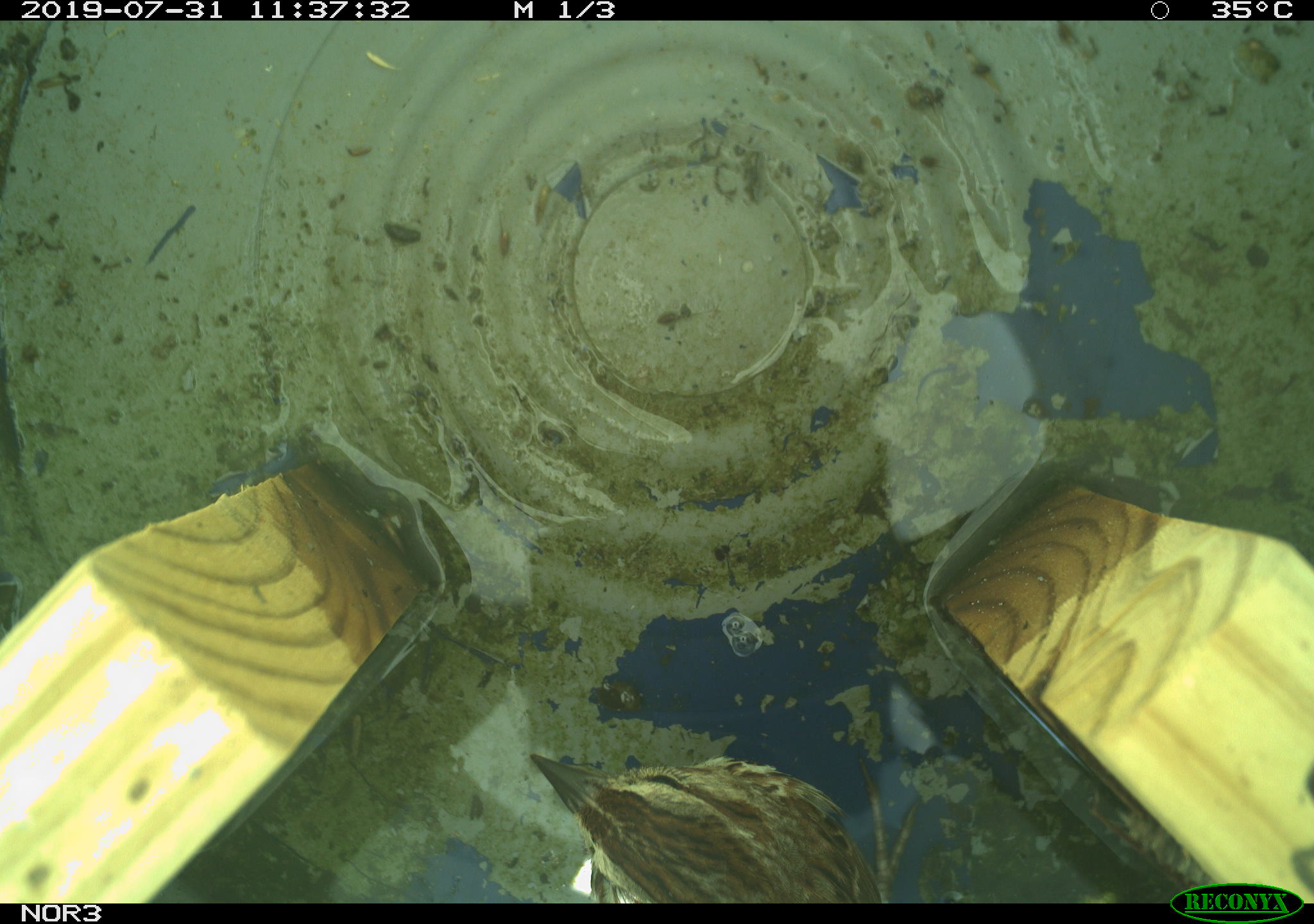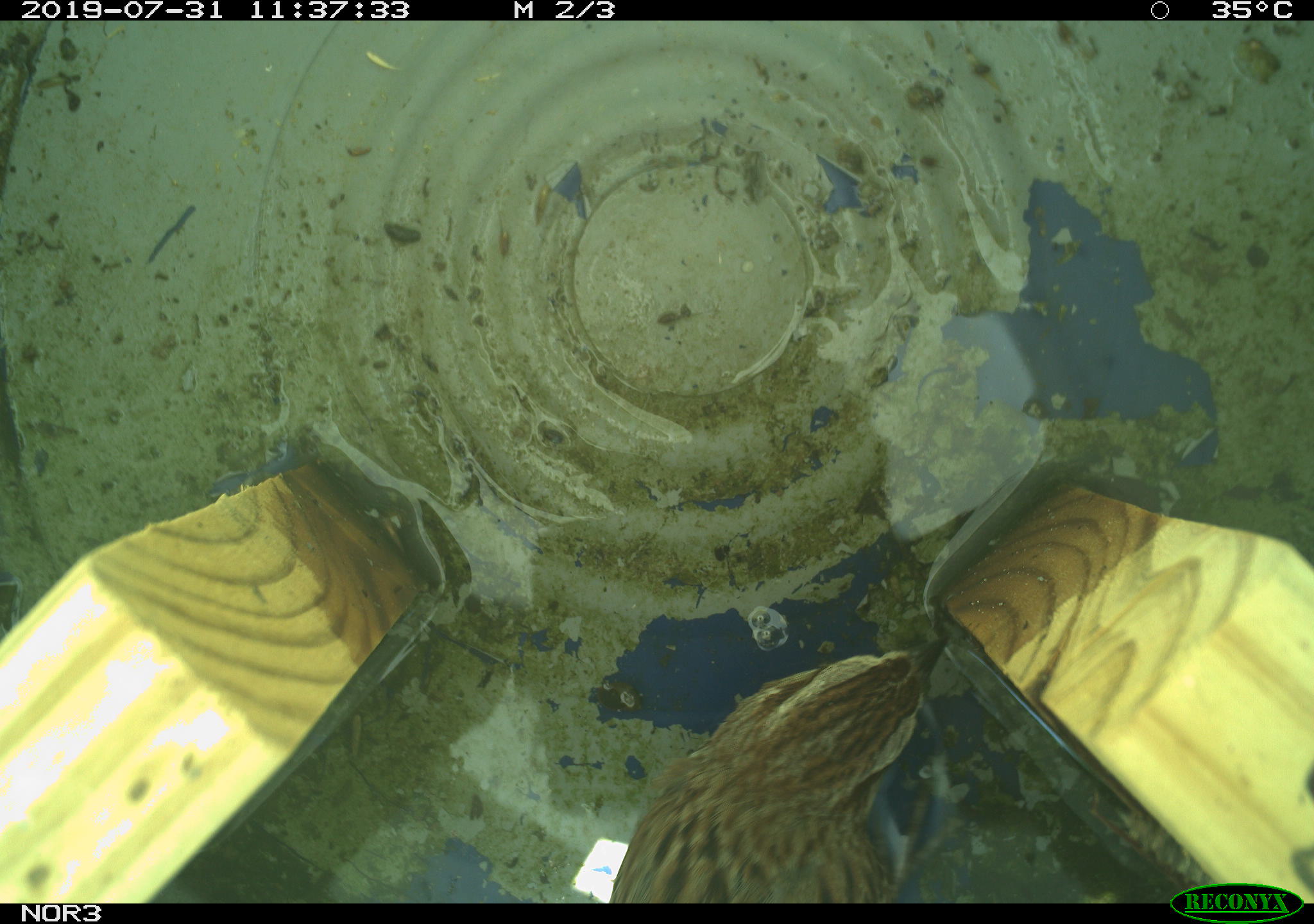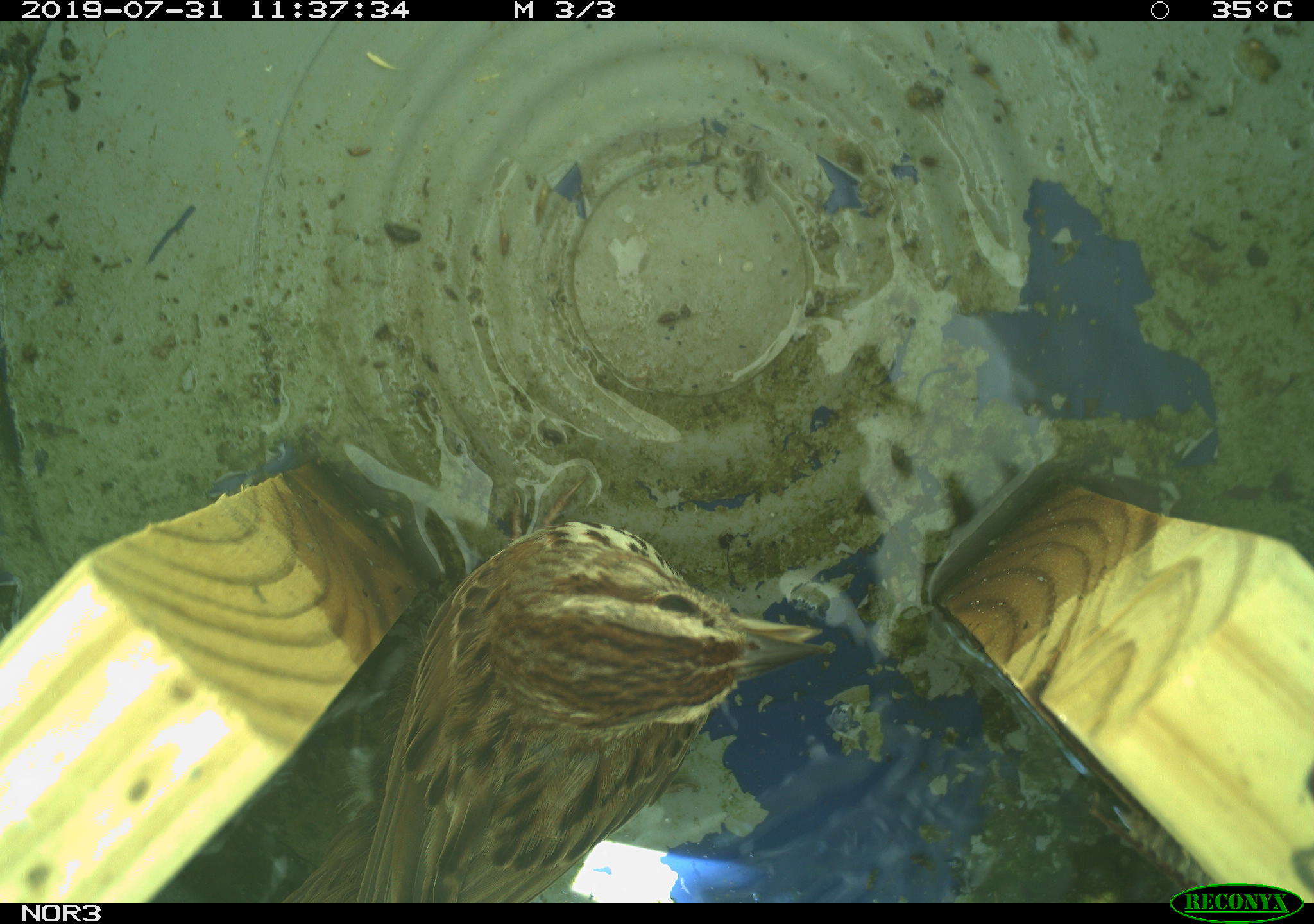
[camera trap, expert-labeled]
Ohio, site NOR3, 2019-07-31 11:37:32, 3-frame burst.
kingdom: Animalia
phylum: Chordata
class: Aves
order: Passeriformes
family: Passerellidae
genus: Melospiza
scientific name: Melospiza melodia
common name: song sparrow